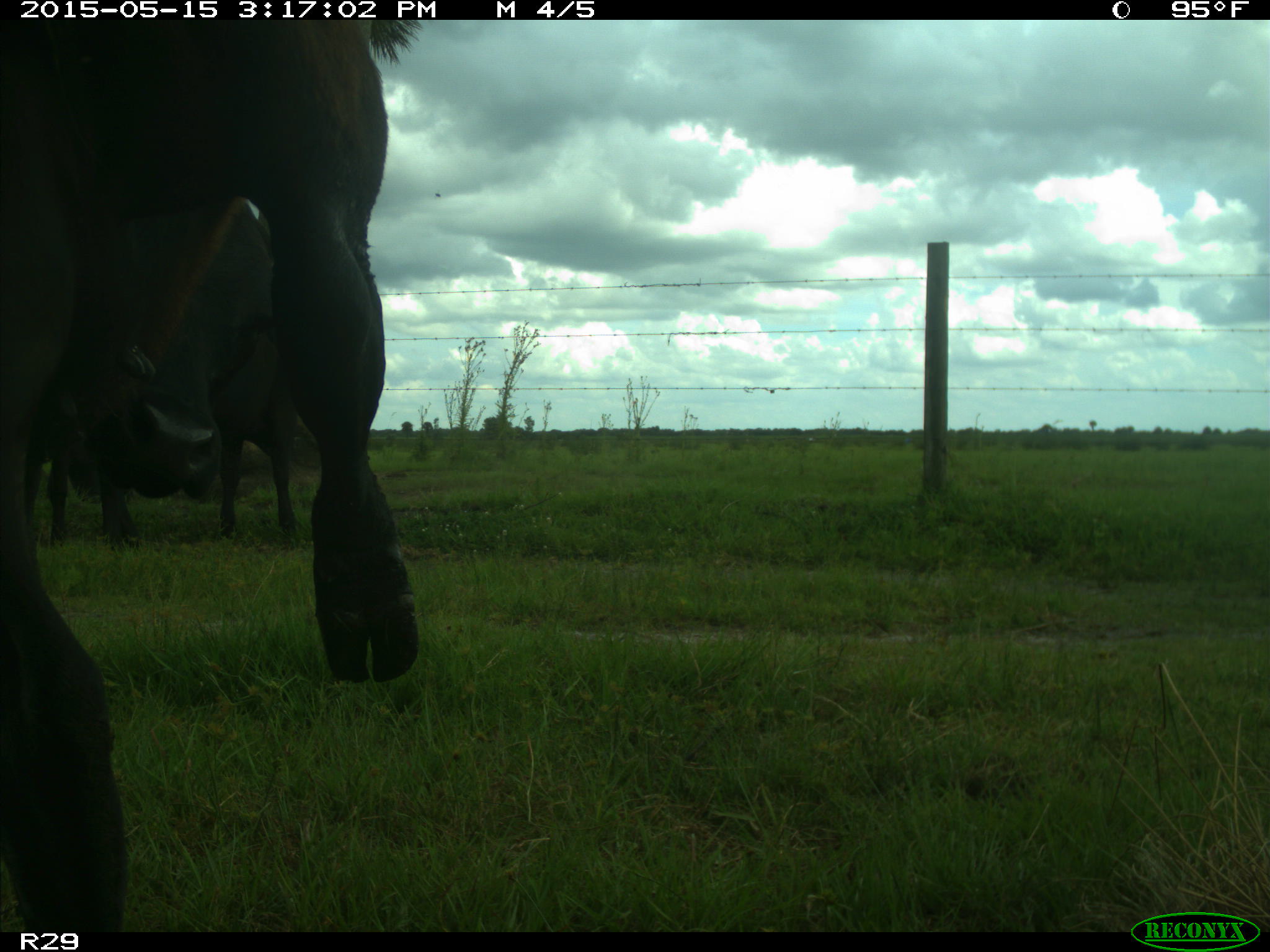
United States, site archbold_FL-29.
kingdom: Animalia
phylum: Chordata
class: Mammalia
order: Artiodactyla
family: Bovidae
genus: Bos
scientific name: Bos taurus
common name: domestic cow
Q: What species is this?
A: Bos taurus (domestic cow).